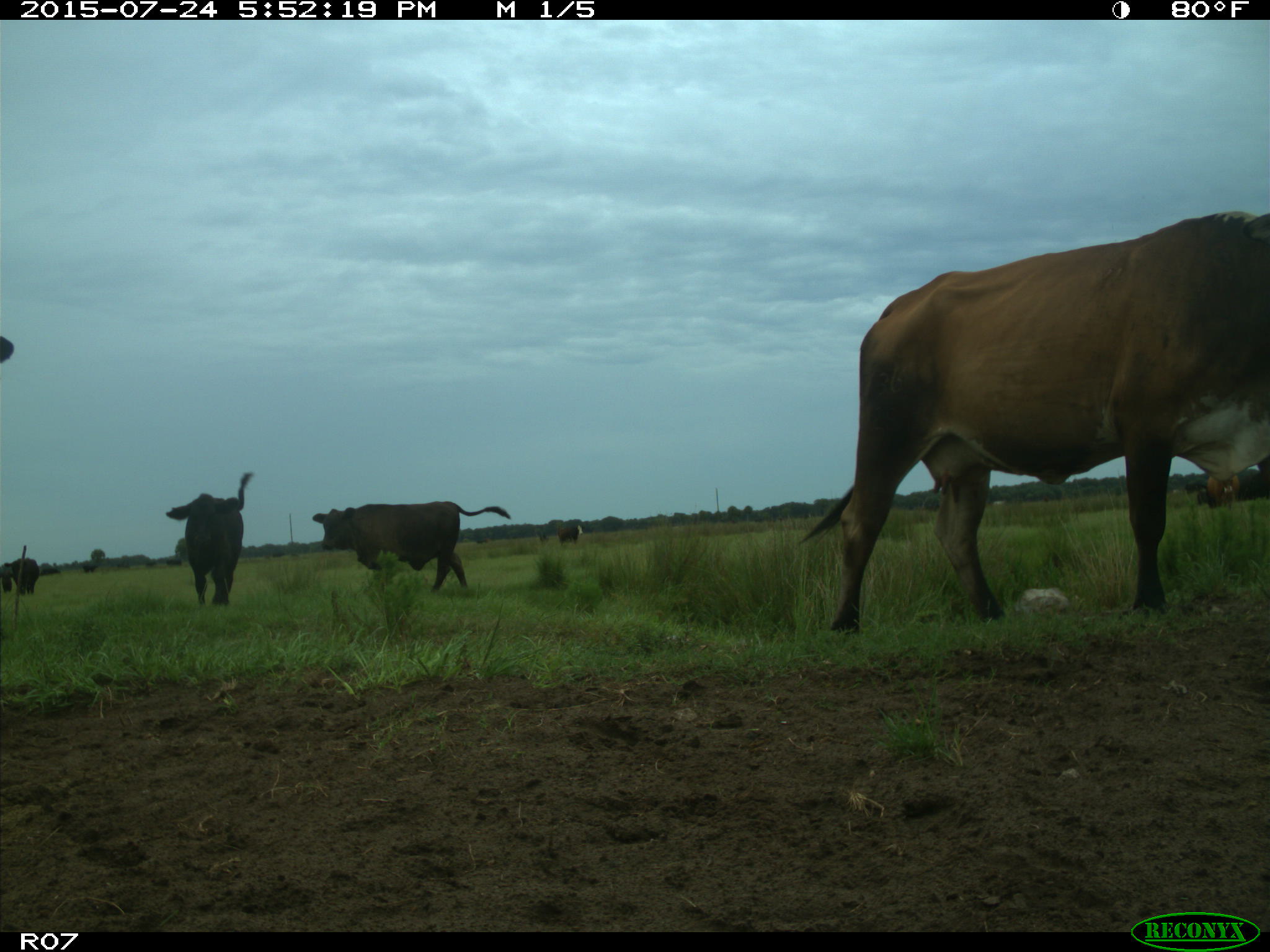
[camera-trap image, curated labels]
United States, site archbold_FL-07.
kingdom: Animalia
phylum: Chordata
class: Mammalia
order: Artiodactyla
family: Bovidae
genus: Bos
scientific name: Bos taurus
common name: domestic cow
Bos taurus (domestic cow).